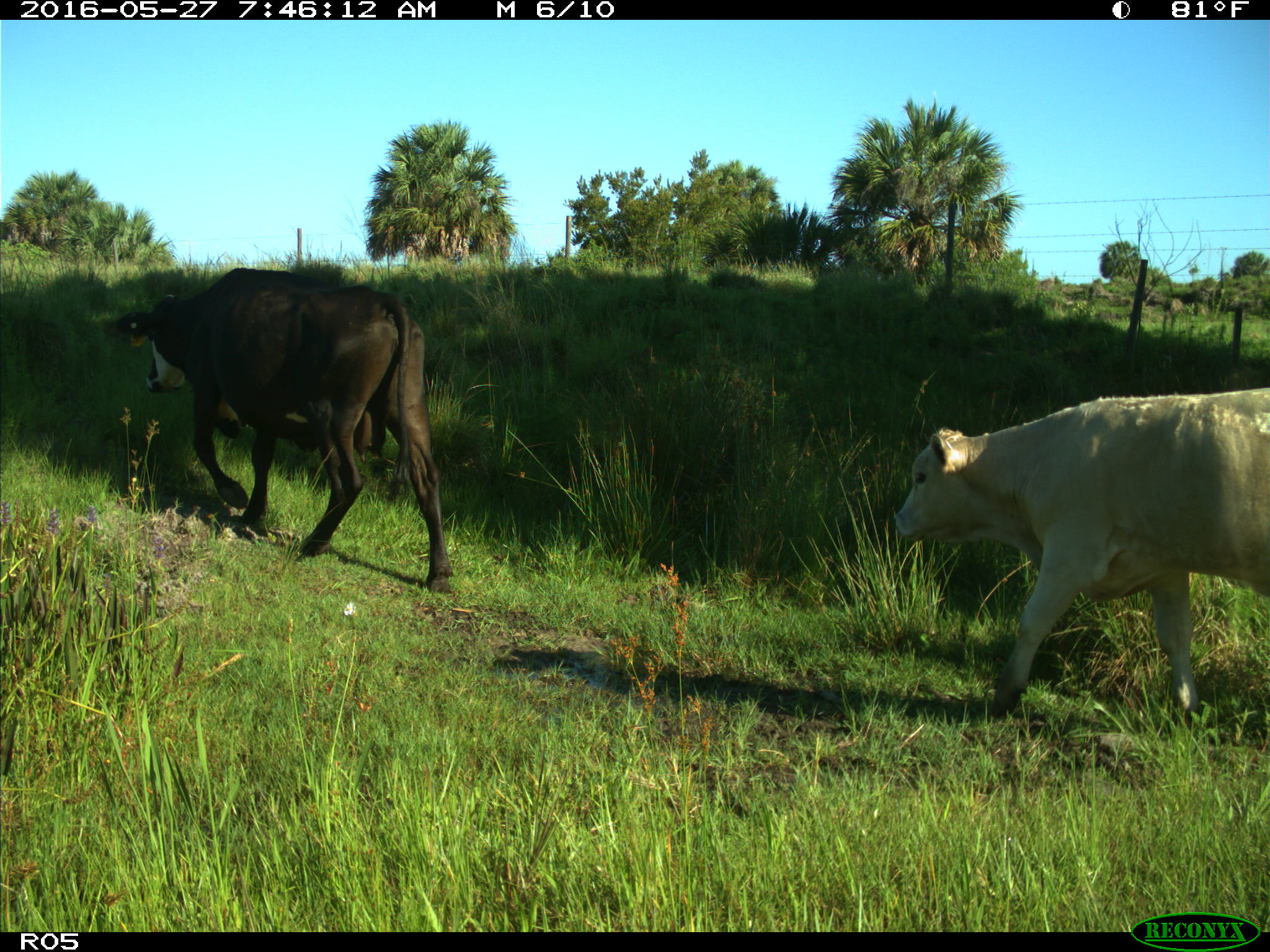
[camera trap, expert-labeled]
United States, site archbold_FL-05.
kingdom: Animalia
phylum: Chordata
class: Mammalia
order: Artiodactyla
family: Bovidae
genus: Bos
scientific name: Bos taurus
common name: domestic cow